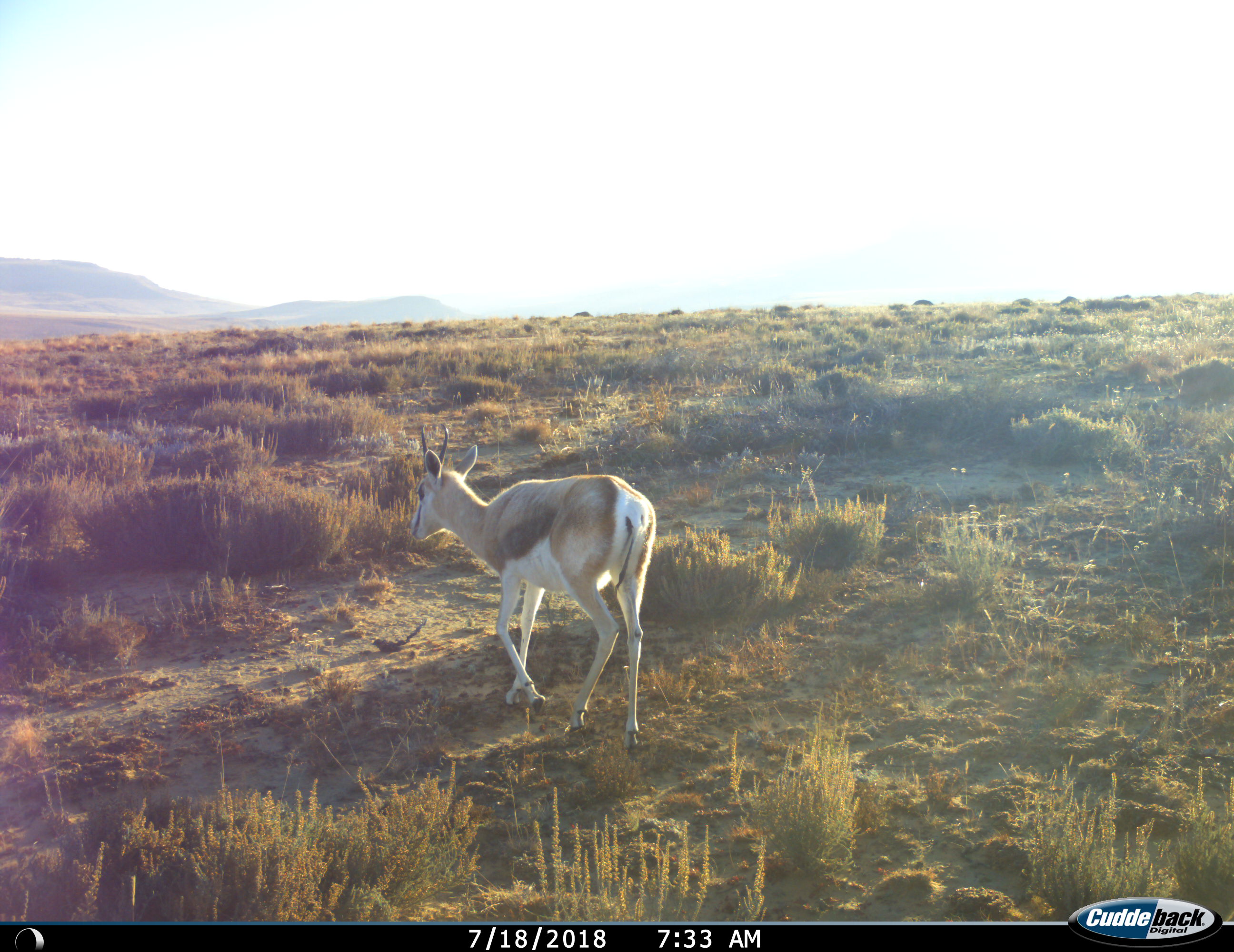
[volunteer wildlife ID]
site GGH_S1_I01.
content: unidentified animal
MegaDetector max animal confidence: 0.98